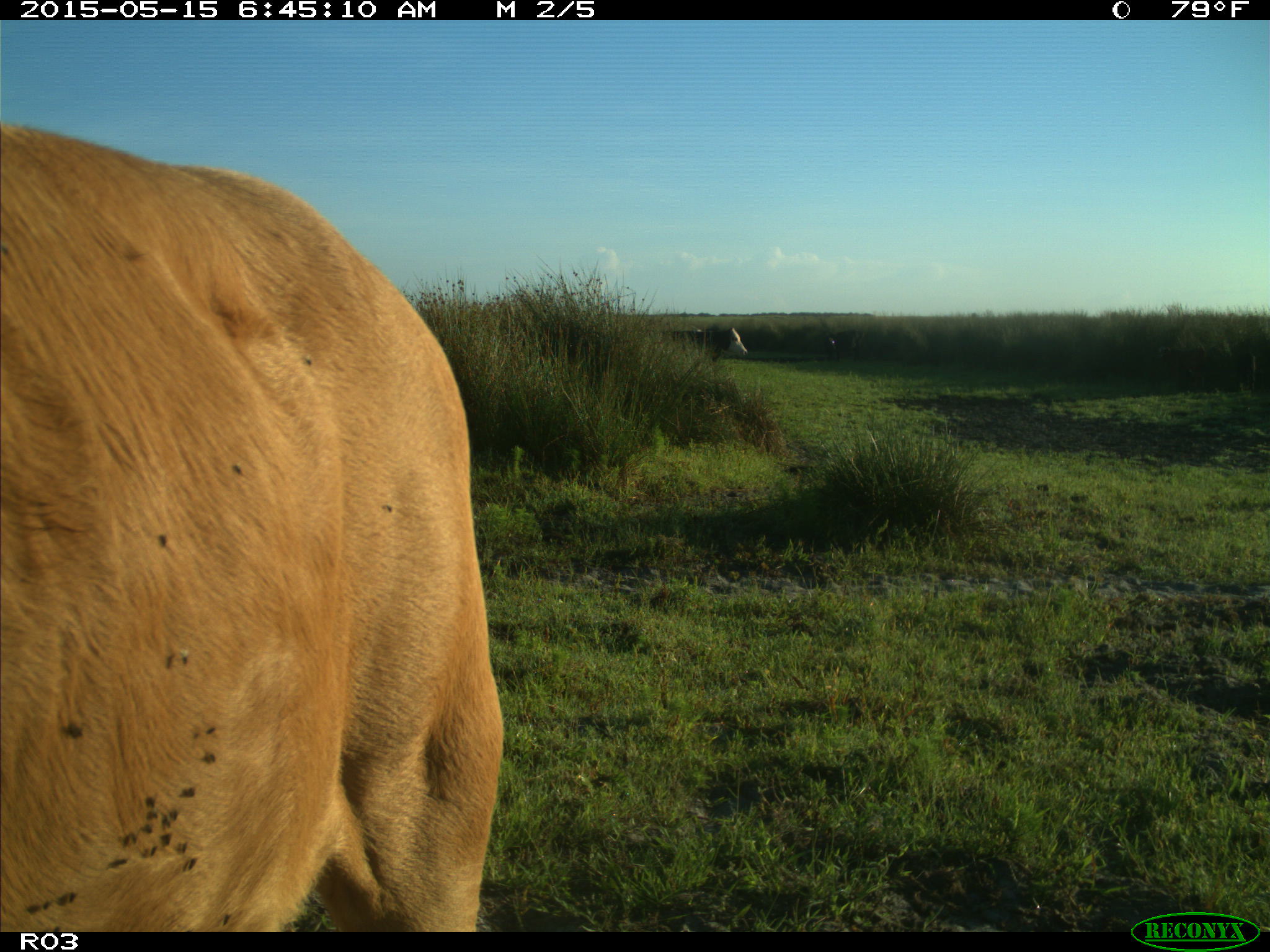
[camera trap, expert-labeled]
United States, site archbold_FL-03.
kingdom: Animalia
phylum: Chordata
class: Mammalia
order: Artiodactyla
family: Bovidae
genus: Bos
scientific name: Bos taurus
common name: domestic cow